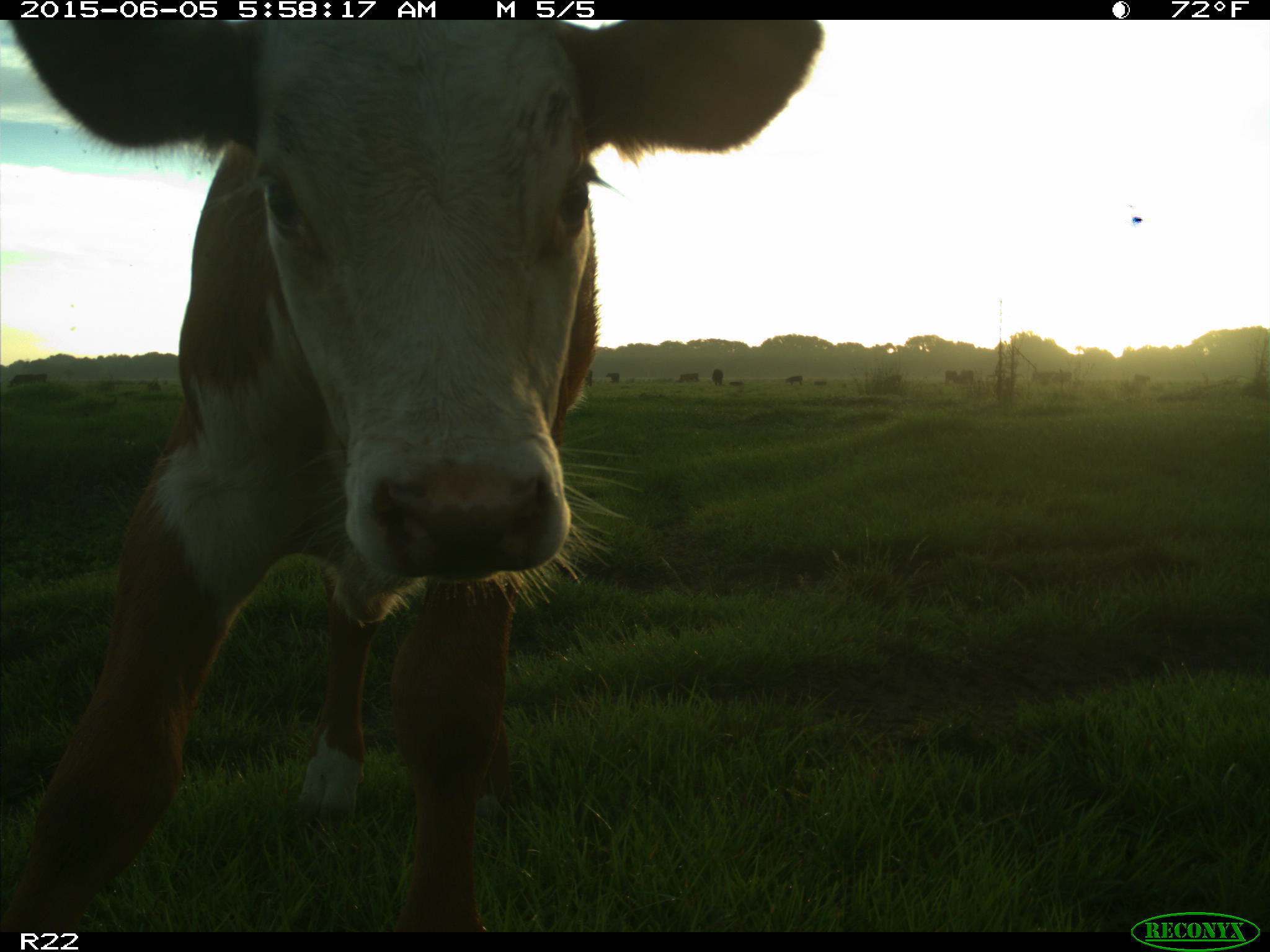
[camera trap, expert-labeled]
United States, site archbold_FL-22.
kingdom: Animalia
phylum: Chordata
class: Mammalia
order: Artiodactyla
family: Bovidae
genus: Bos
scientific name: Bos taurus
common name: domestic cow